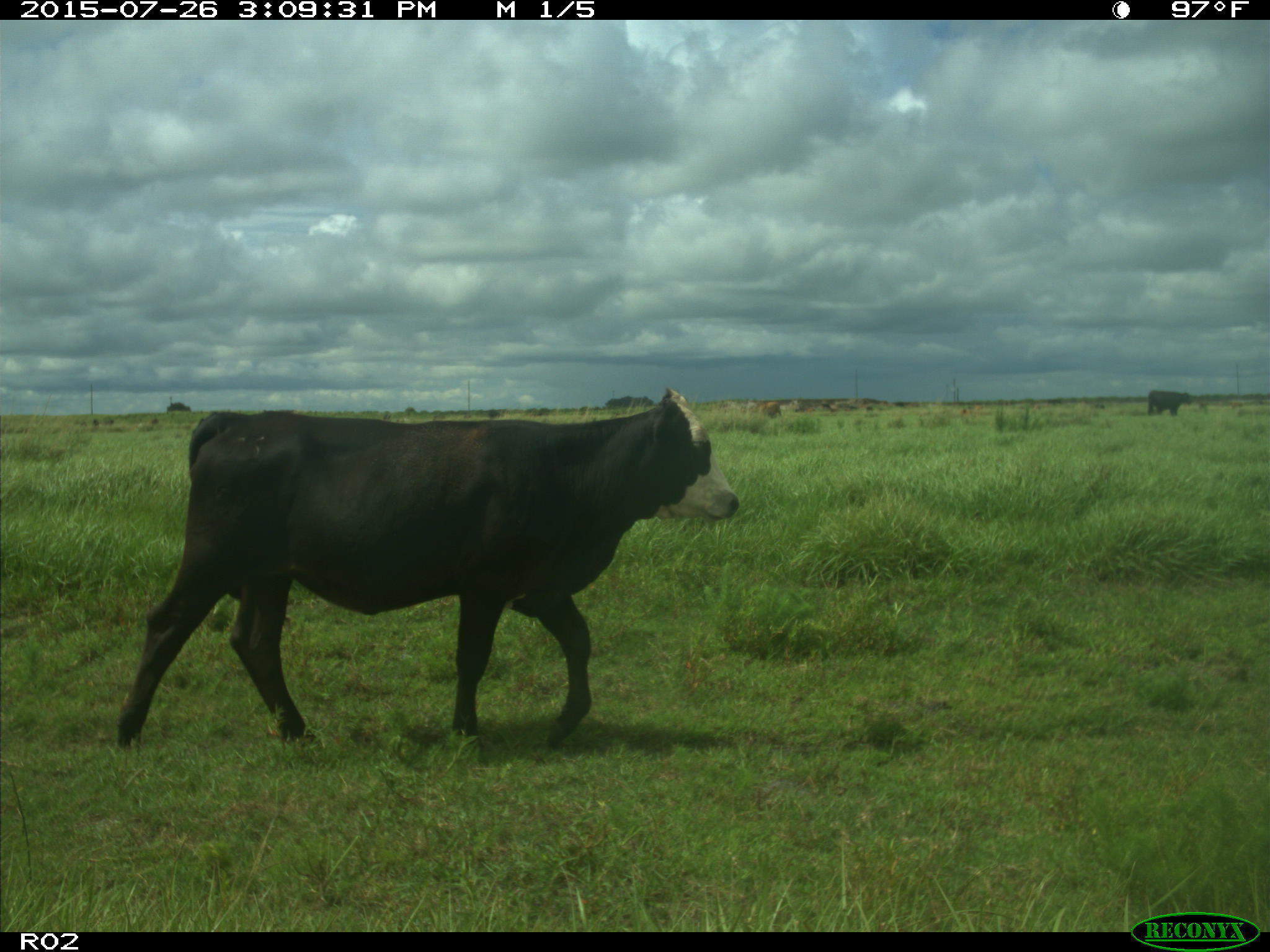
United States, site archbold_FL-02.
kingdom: Animalia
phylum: Chordata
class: Mammalia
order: Artiodactyla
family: Bovidae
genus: Bos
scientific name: Bos taurus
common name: domestic cow